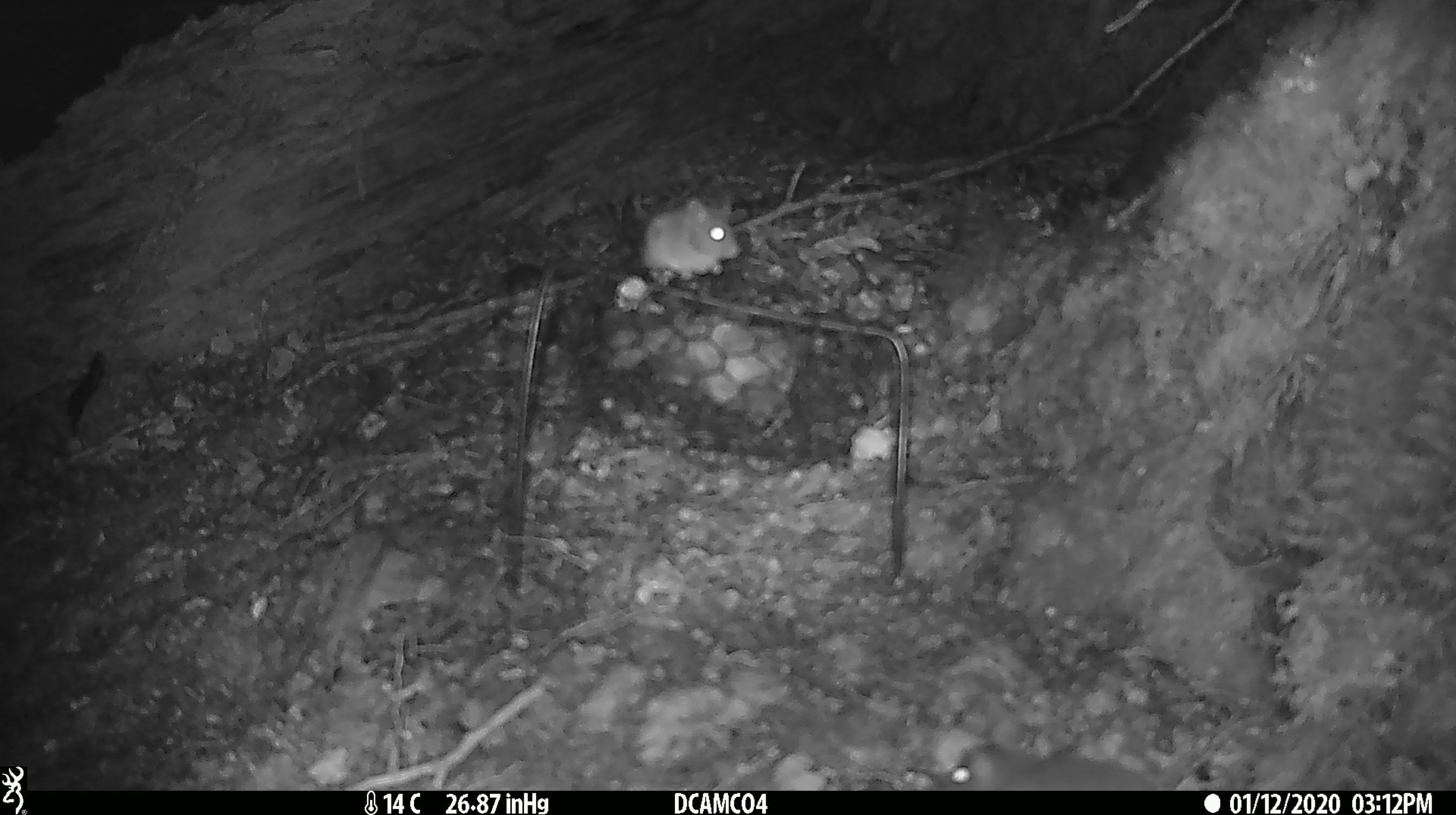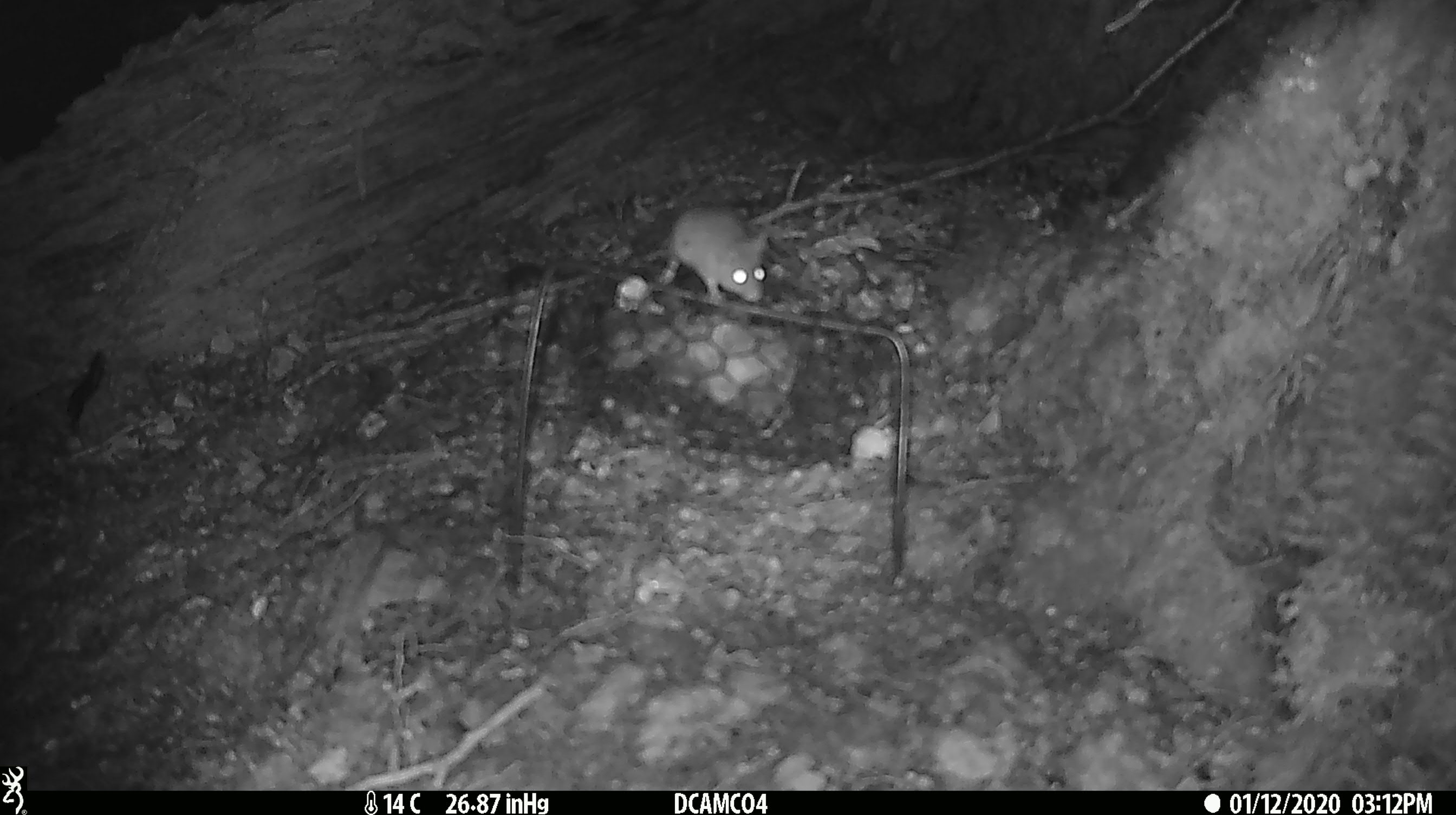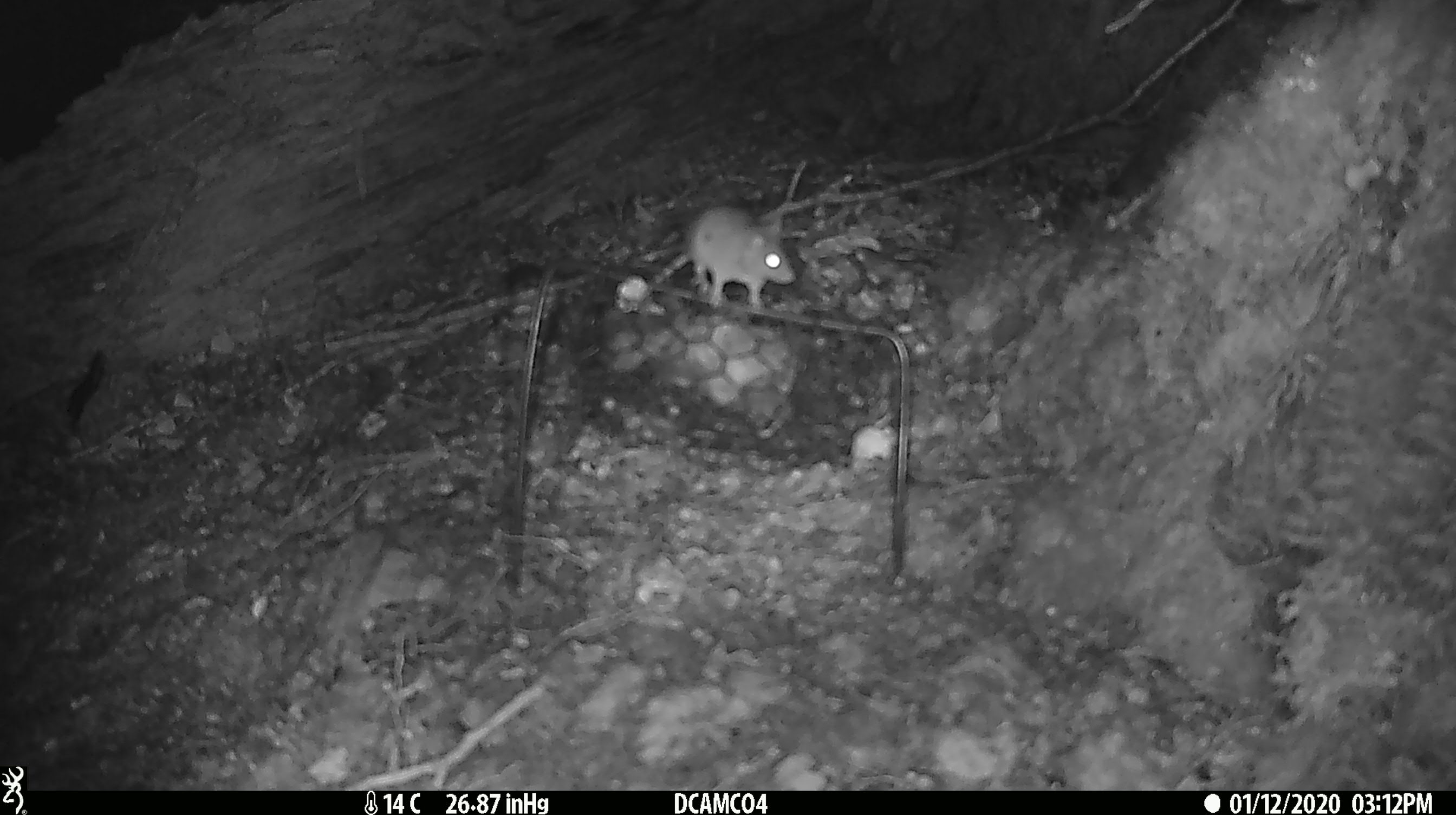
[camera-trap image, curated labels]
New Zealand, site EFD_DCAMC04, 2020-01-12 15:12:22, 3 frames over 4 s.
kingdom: Animalia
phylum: Chordata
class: Mammalia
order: Rodentia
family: Muridae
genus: Mus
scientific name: Mus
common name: mouse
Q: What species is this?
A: Mouse (Mus).